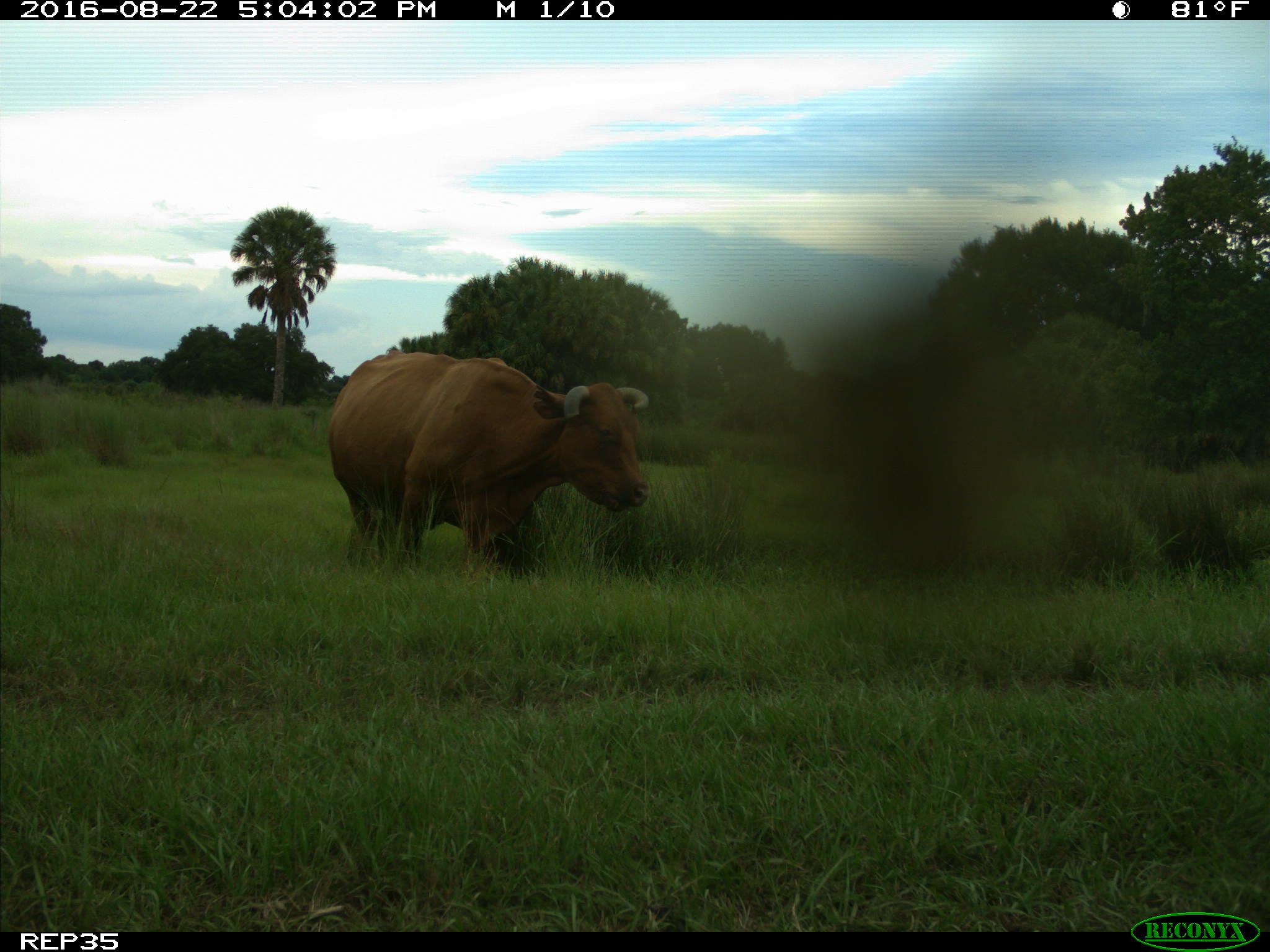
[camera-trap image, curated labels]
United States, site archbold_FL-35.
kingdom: Animalia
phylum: Chordata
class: Mammalia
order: Artiodactyla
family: Bovidae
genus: Bos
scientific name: Bos taurus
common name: domestic cow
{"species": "Bos taurus (domestic cow)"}